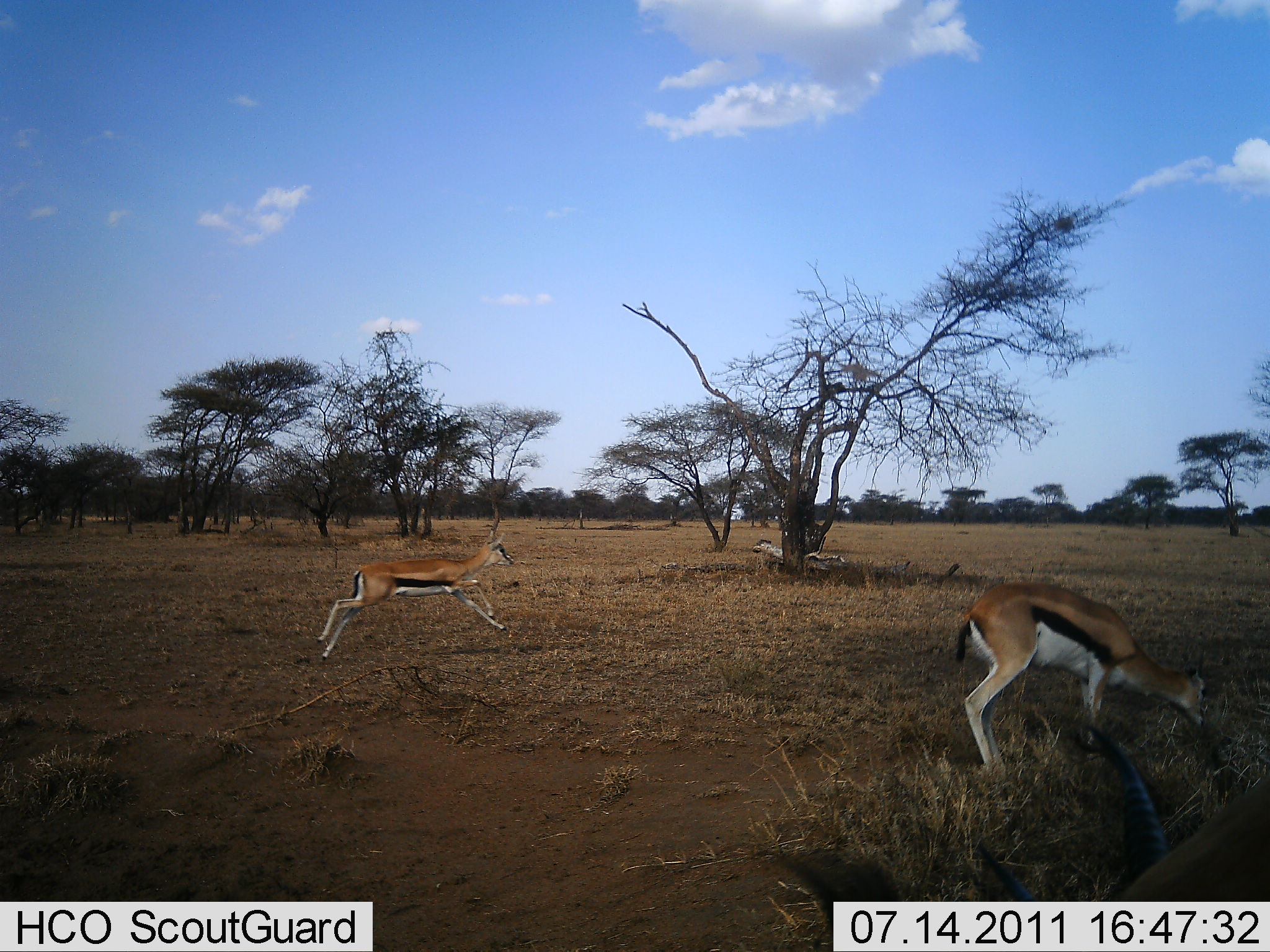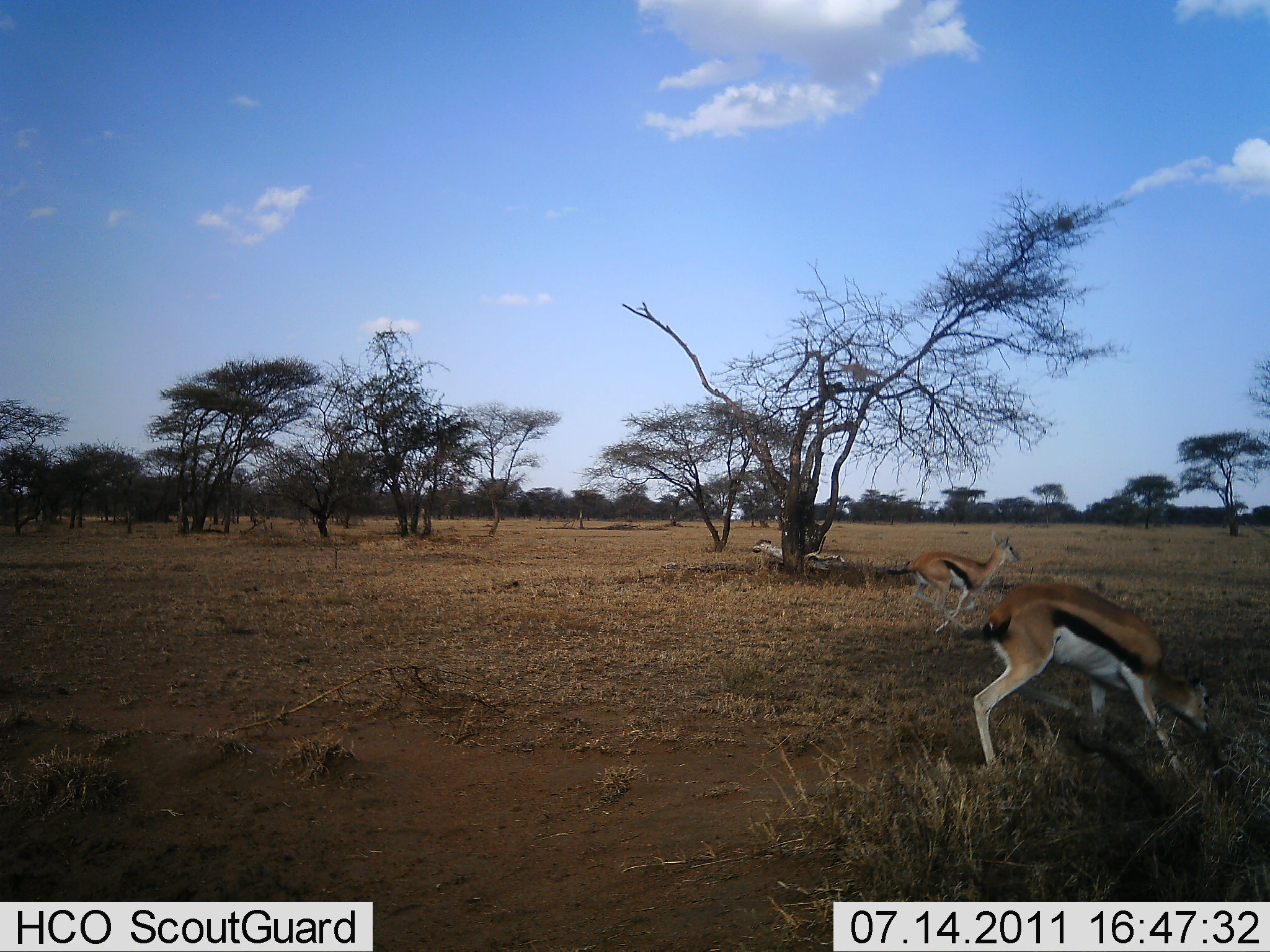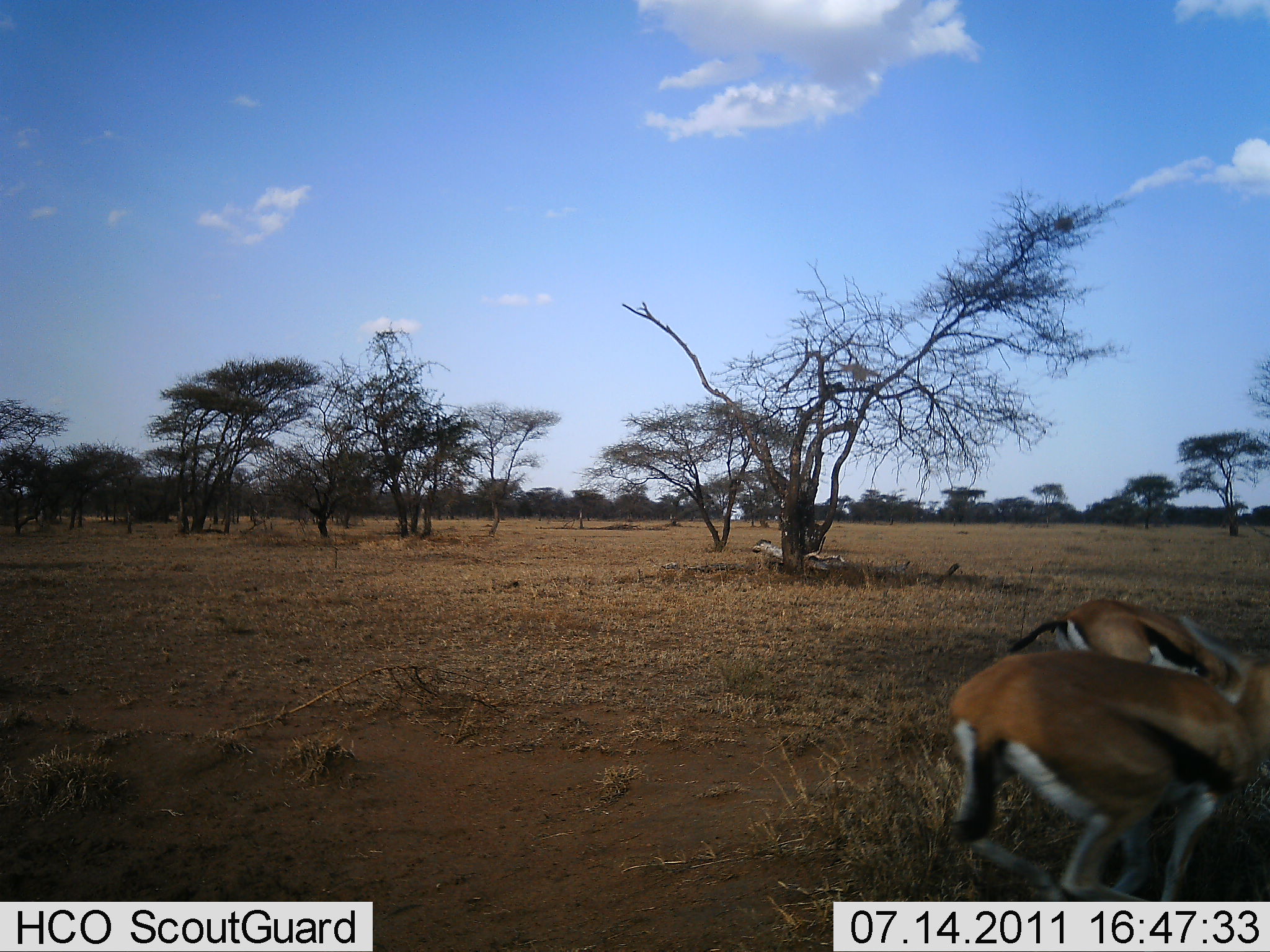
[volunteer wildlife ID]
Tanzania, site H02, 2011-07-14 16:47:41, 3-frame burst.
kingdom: Animalia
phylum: Chordata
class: Mammalia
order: Artiodactyla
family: Bovidae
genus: Eudorcas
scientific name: Eudorcas thomsonii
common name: thomson's gazelle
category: gazellethomsons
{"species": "gazellethomsons (thomson's gazelle) (Eudorcas thomsonii)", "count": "3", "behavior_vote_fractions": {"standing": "10%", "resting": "0%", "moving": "100%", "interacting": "0%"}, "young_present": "0%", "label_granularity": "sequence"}